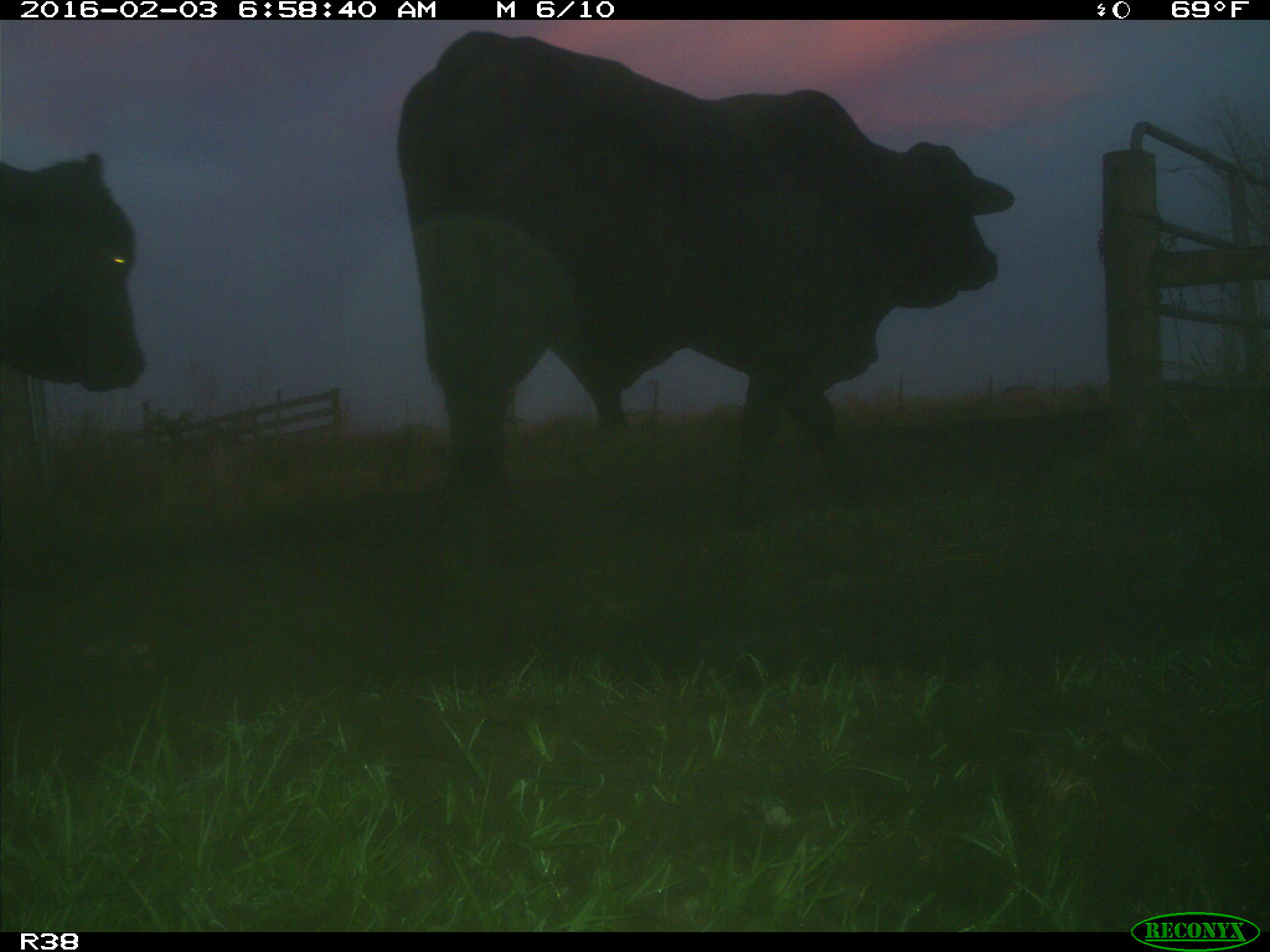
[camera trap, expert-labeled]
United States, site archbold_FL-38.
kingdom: Animalia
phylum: Chordata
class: Mammalia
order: Artiodactyla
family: Bovidae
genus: Bos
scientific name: Bos taurus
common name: domestic cow